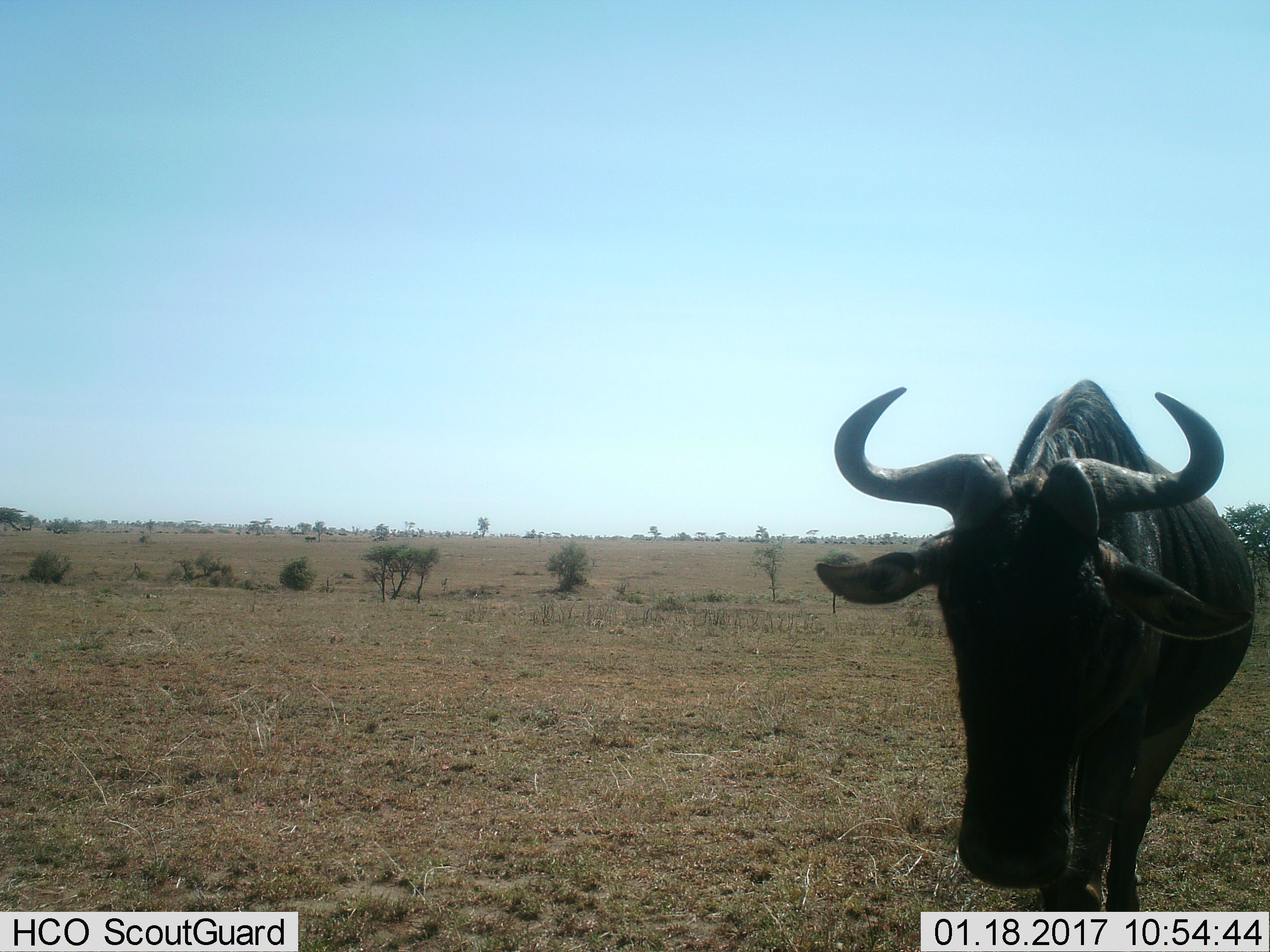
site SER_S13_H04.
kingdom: Animalia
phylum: Chordata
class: Mammalia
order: Artiodactyla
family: Bovidae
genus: Connochaetes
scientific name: Connochaetes taurinus taurinus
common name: blue wildebeest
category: wildebeestblue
Wildebeestblue (blue wildebeest) (Connochaetes taurinus taurinus), count 11-50. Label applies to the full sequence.